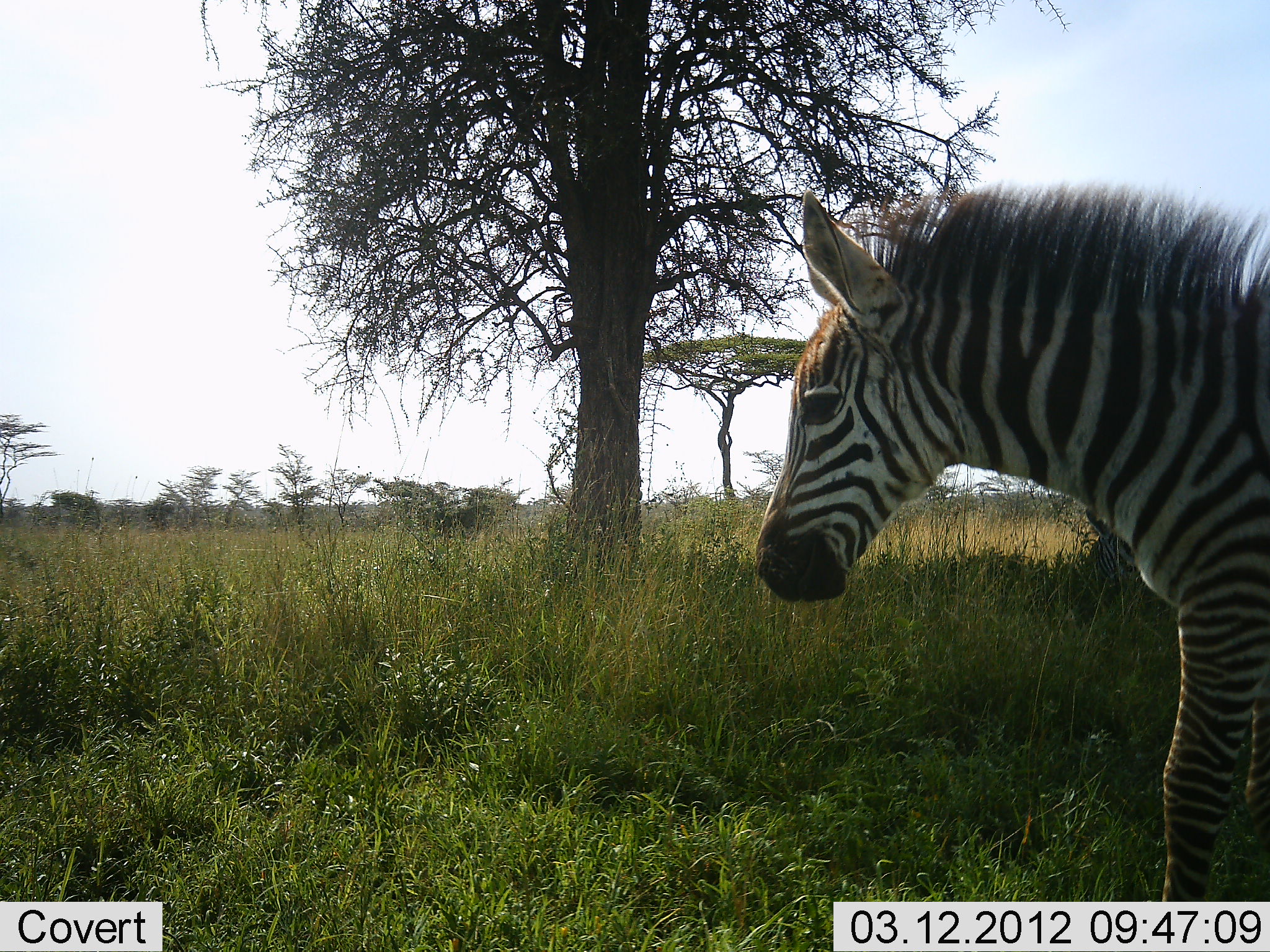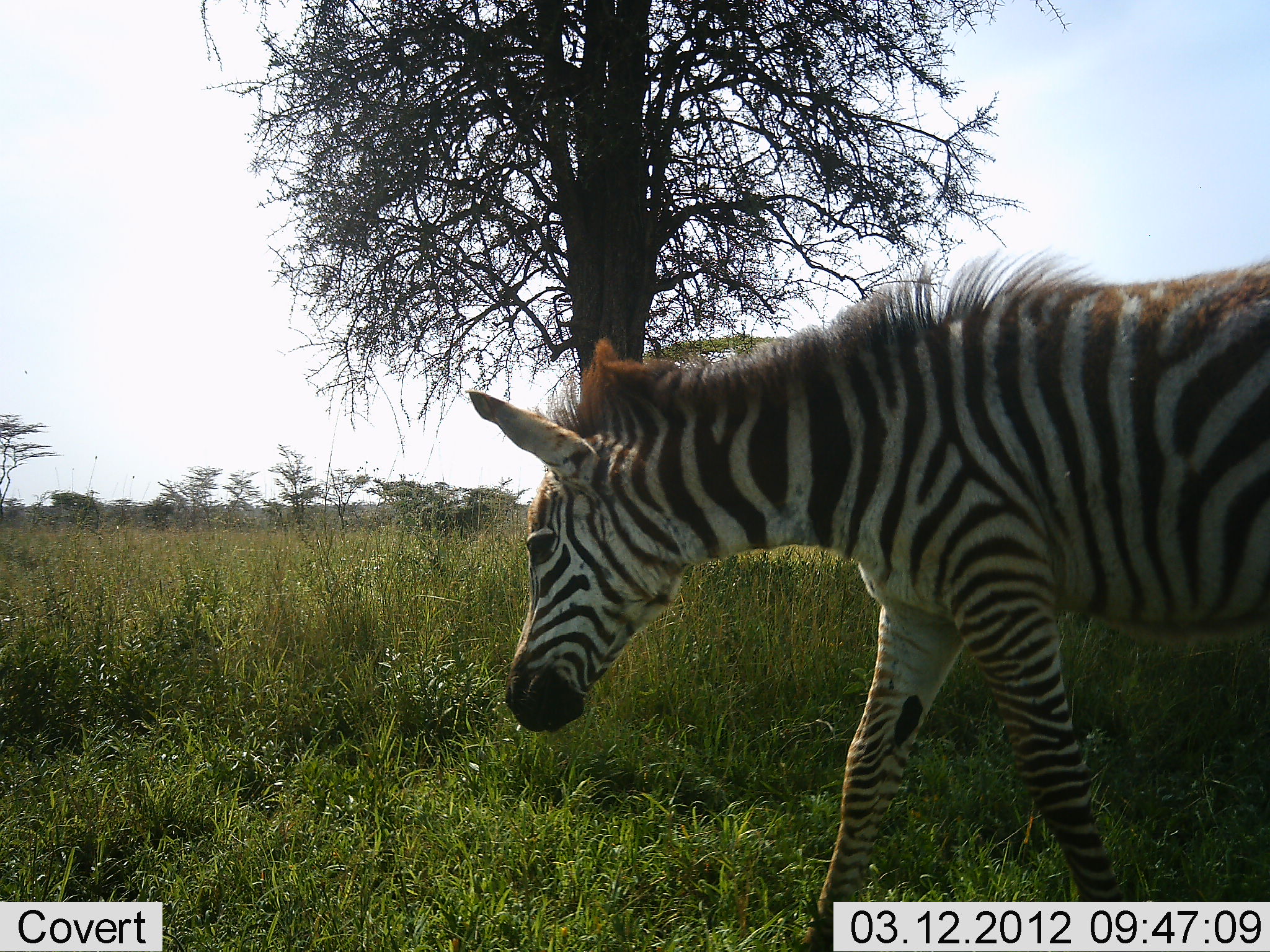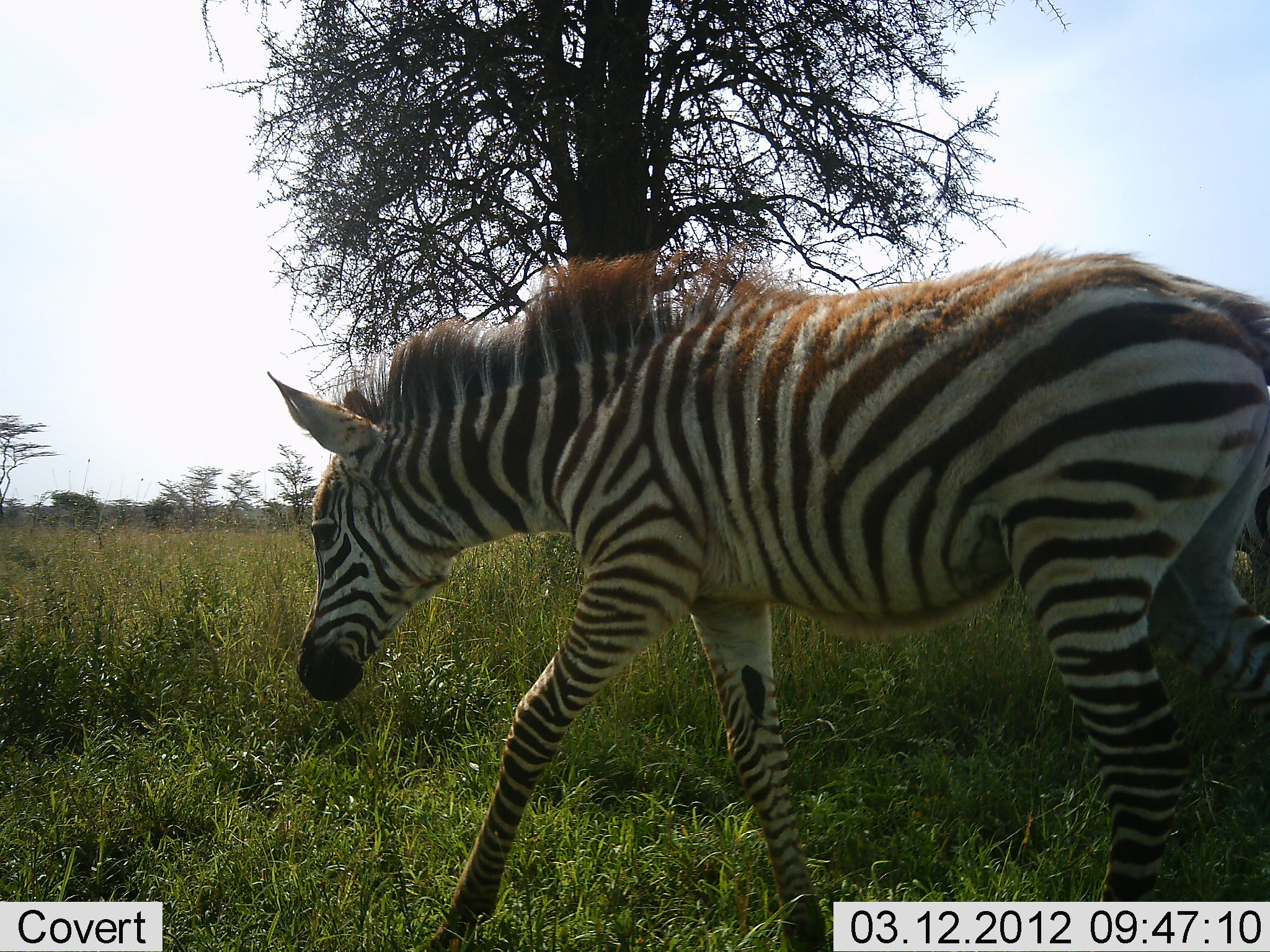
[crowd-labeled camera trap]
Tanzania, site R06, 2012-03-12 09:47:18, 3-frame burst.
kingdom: Animalia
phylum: Chordata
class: Mammalia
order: Perissodactyla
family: Equidae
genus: Equus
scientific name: Equus quagga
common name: plains zebra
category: zebra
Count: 1.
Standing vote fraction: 7%.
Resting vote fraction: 0%.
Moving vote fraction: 100%.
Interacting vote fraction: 0%.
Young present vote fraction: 36%.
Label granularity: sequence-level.